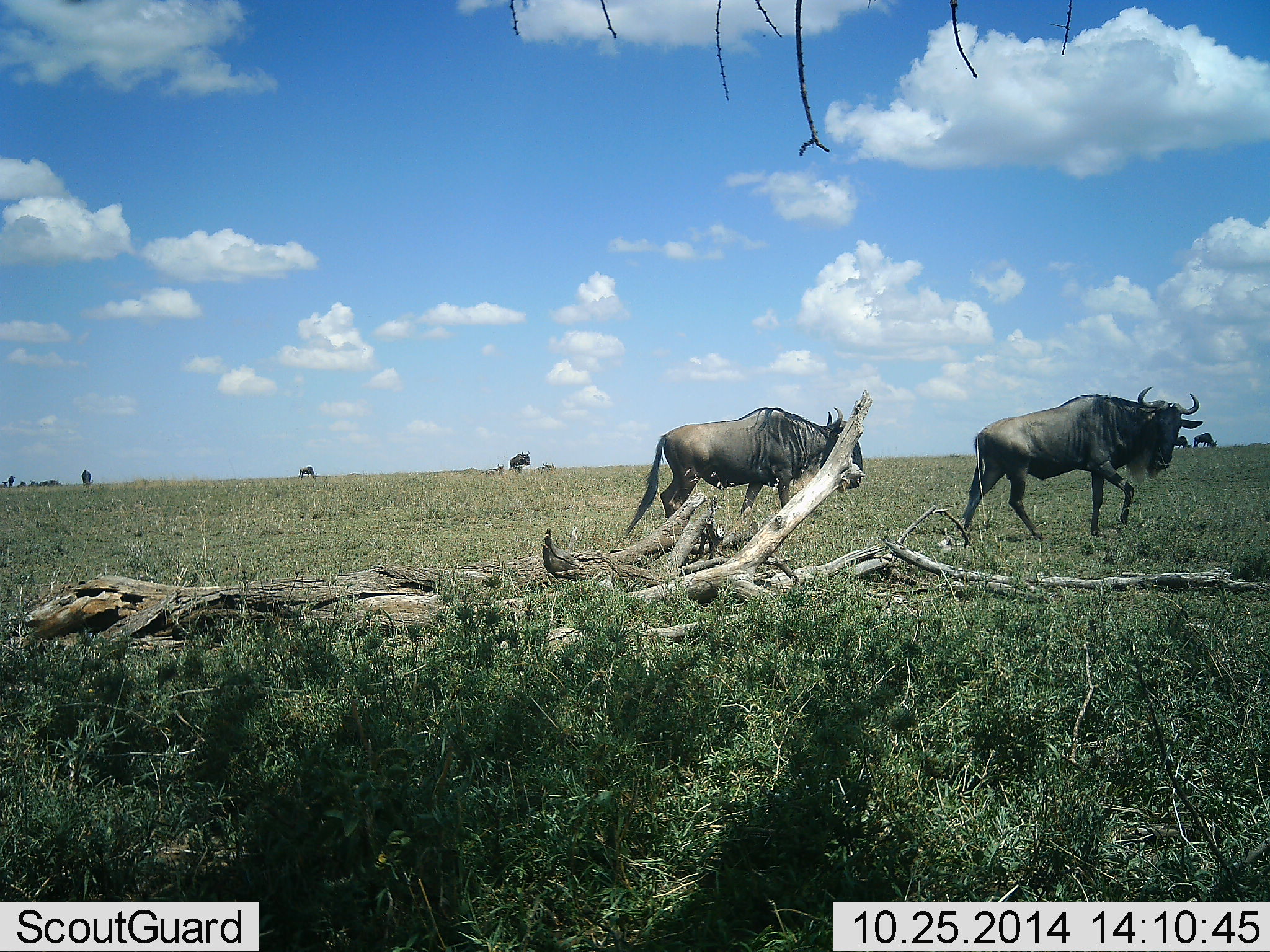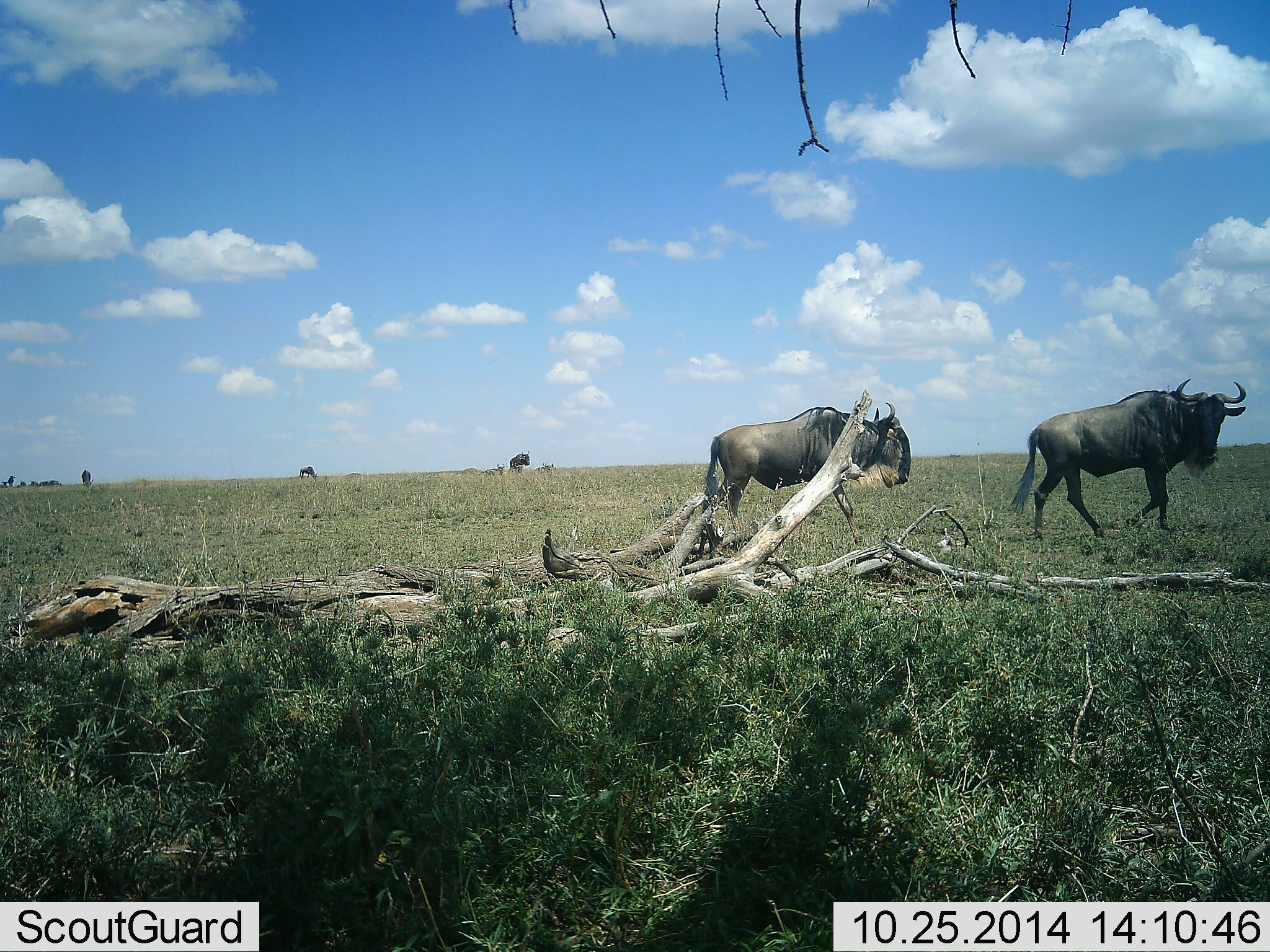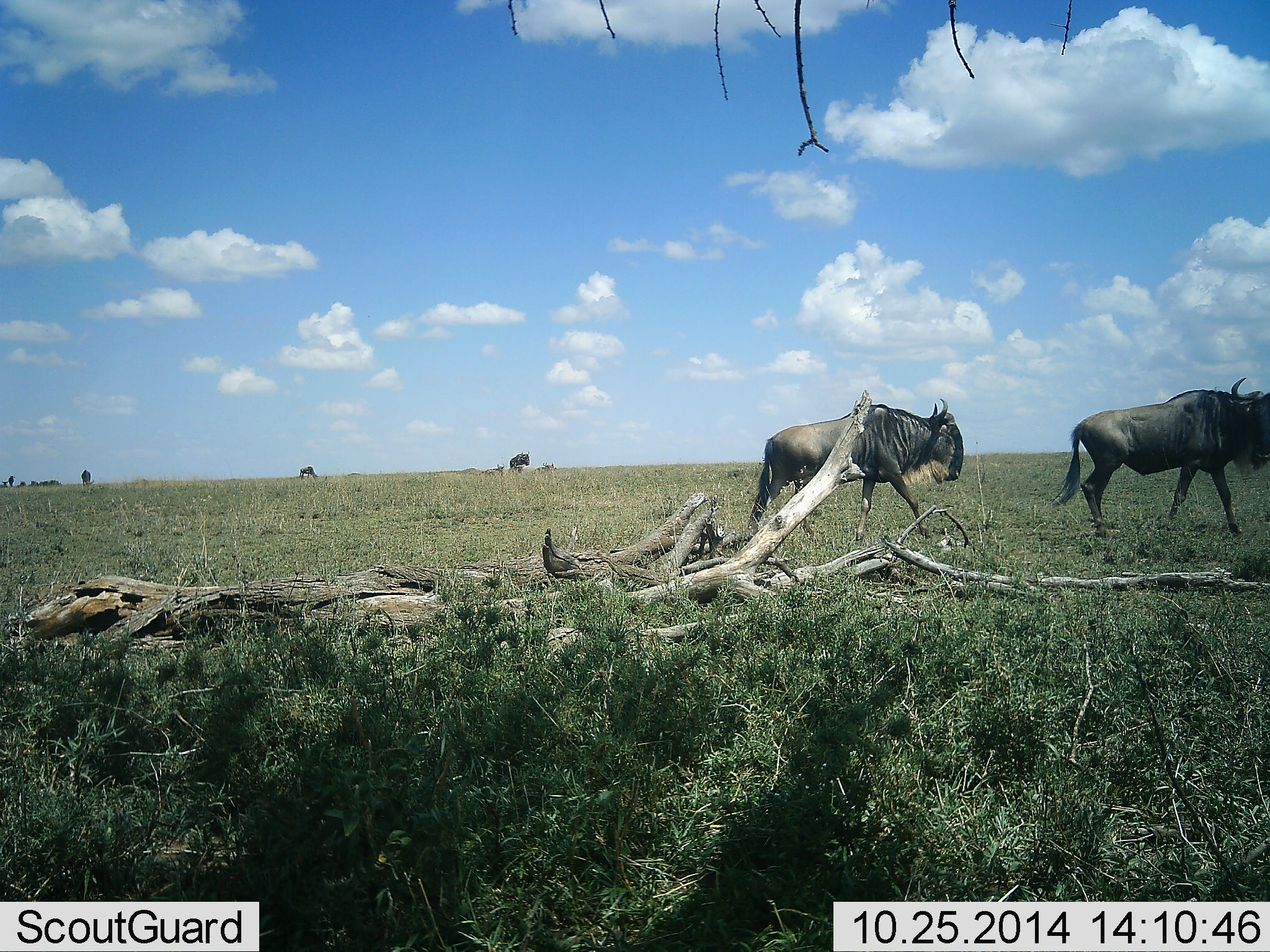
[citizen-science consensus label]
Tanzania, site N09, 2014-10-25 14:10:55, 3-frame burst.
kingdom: Animalia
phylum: Chordata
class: Mammalia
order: Artiodactyla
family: Bovidae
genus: Connochaetes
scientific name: Connochaetes taurinus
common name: blue wildebeest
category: wildebeest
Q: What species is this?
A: Wildebeest (blue wildebeest) (Connochaetes taurinus).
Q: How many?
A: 2.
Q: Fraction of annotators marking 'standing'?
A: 40%.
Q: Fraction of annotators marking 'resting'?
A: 10%.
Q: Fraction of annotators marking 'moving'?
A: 100%.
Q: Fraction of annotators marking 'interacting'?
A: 0%.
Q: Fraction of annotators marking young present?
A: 0%.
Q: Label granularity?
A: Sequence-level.